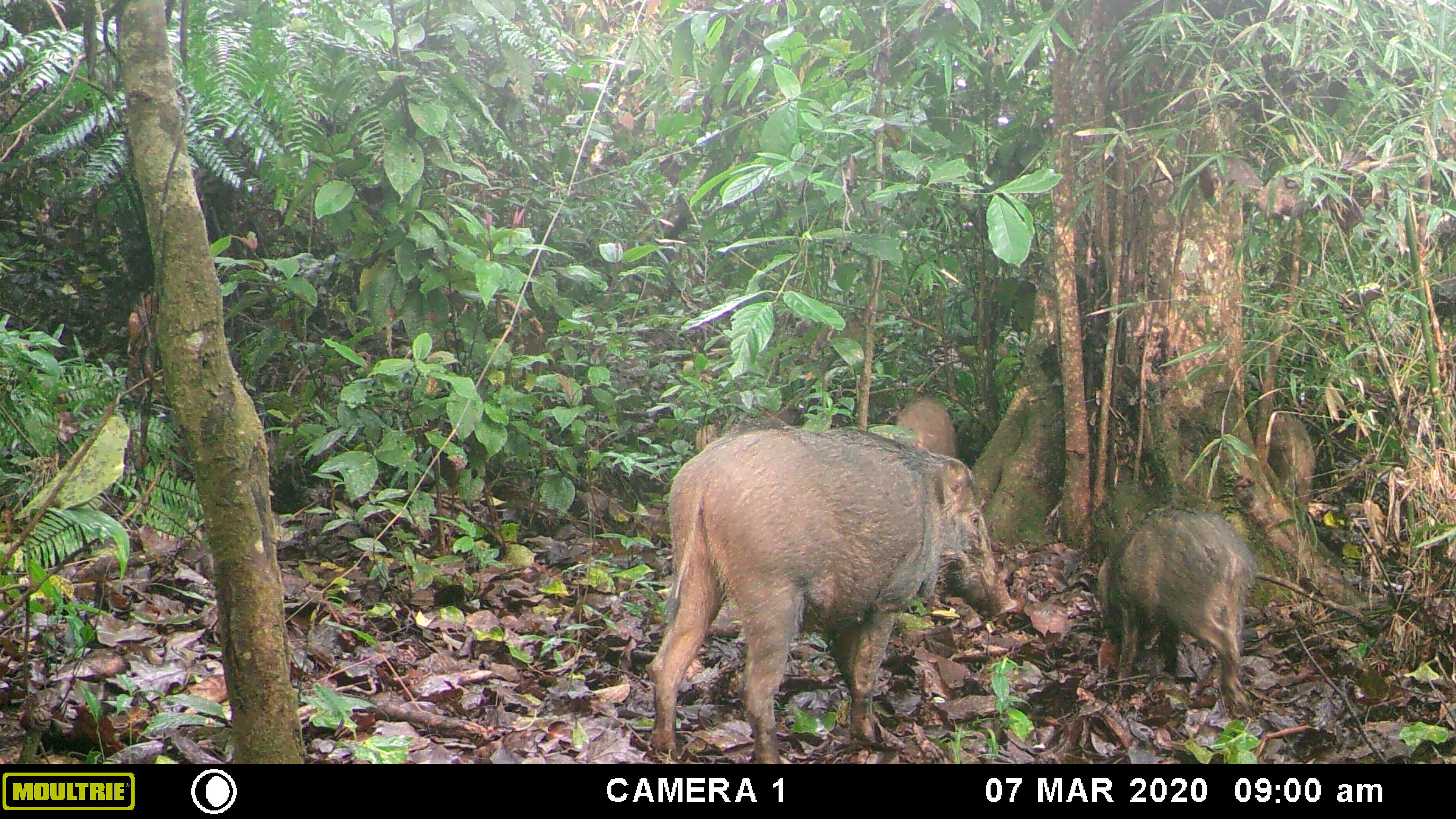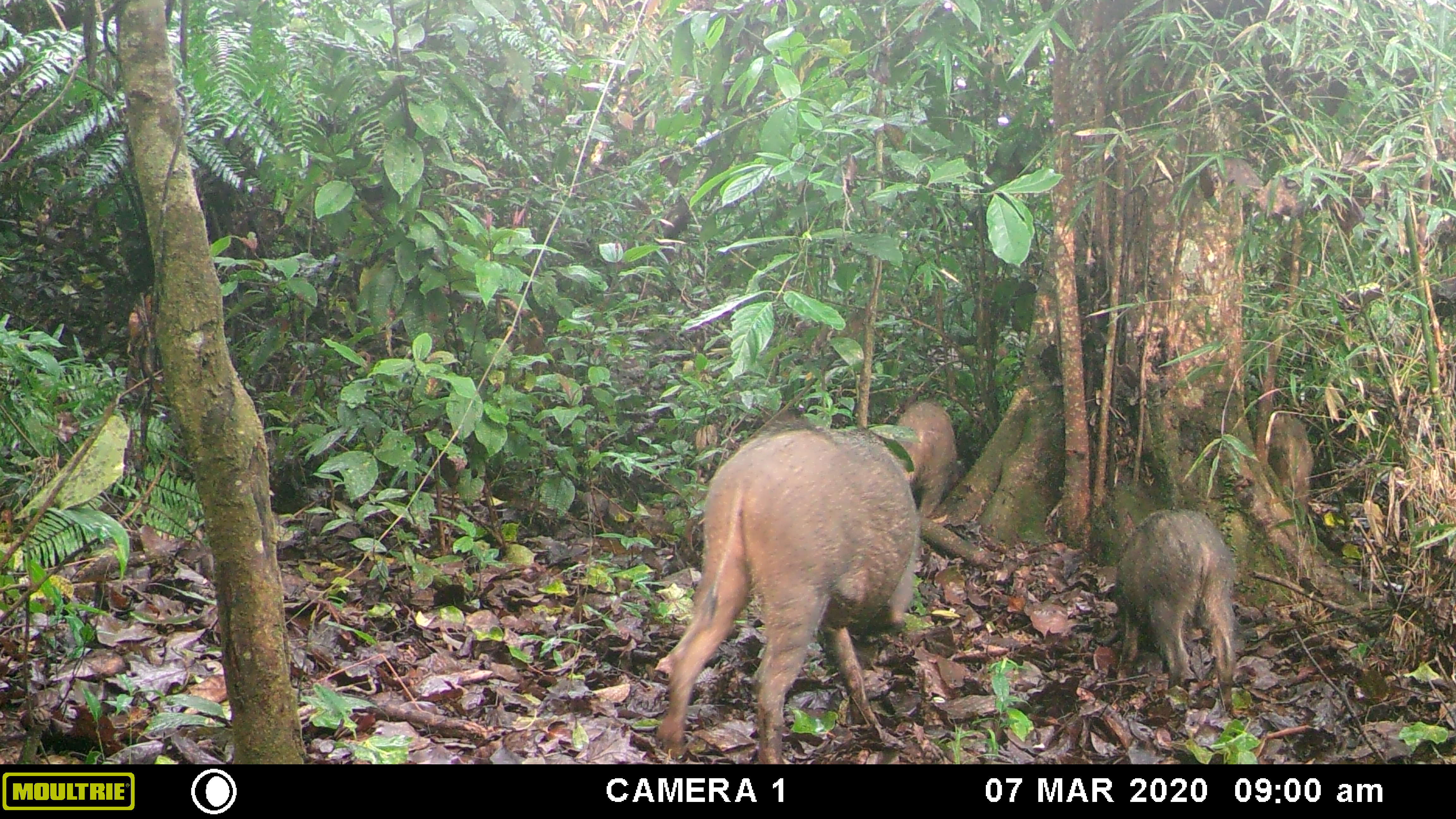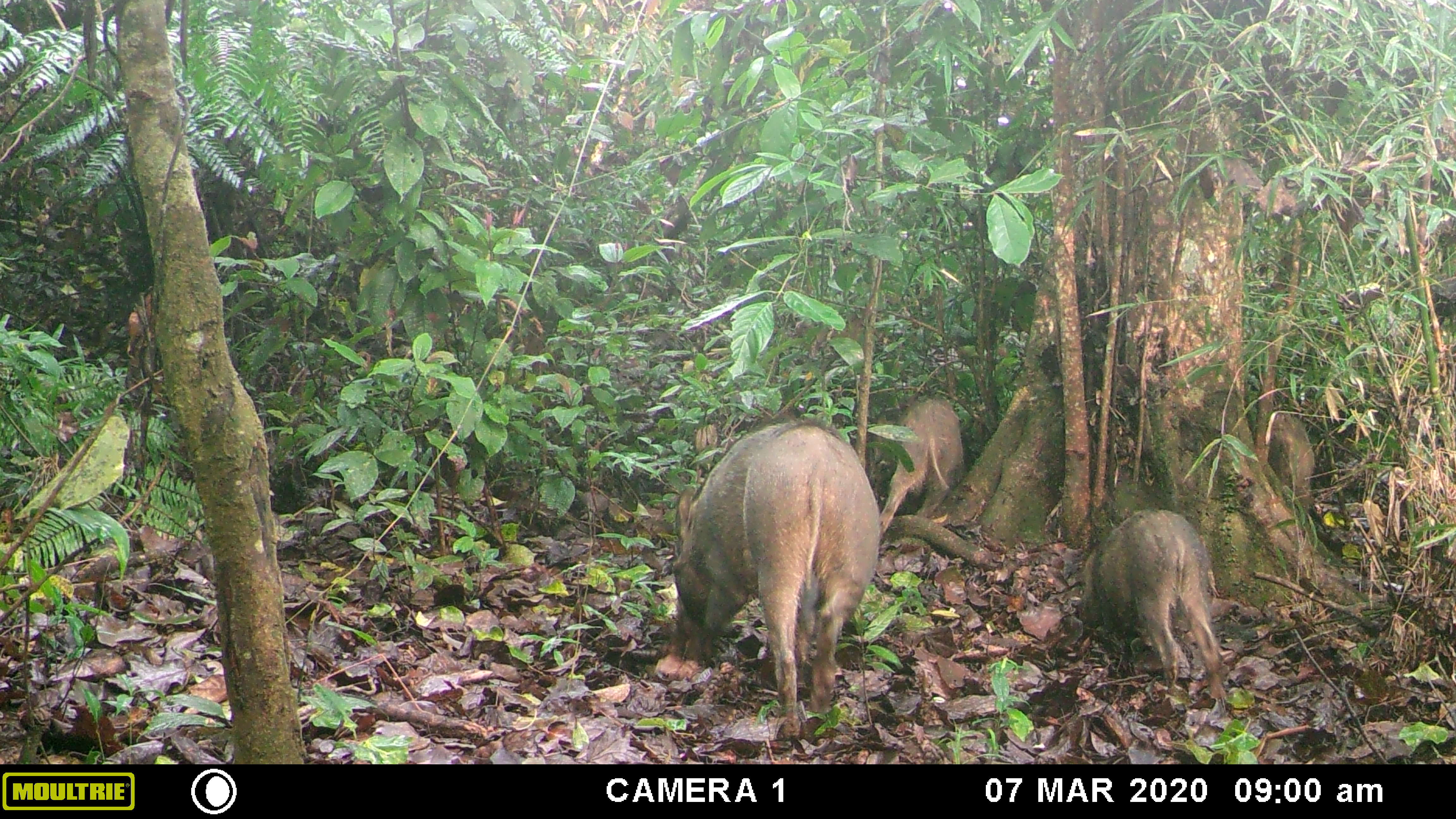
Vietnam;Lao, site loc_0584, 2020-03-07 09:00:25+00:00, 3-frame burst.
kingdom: Animalia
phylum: Chordata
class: Mammalia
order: Artiodactyla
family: Suidae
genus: Sus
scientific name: Sus scrofa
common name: eurasian wild pig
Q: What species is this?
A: Eurasian wild pig (Sus scrofa).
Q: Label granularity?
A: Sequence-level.